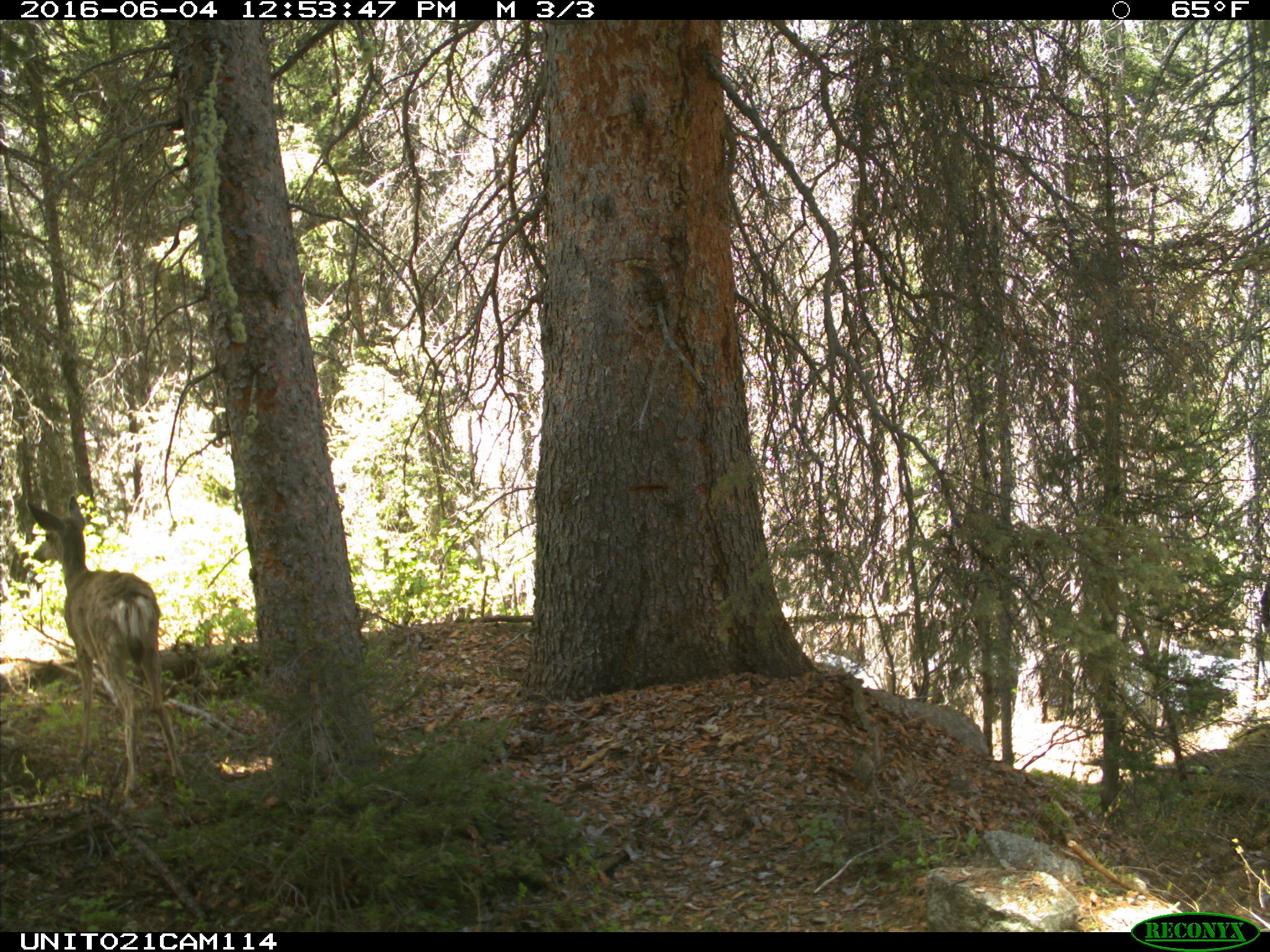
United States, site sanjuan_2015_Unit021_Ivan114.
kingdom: Animalia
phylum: Chordata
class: Mammalia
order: Artiodactyla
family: Cervidae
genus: Odocoileus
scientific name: Odocoileus hemionus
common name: mule deer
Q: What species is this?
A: Odocoileus hemionus (mule deer).